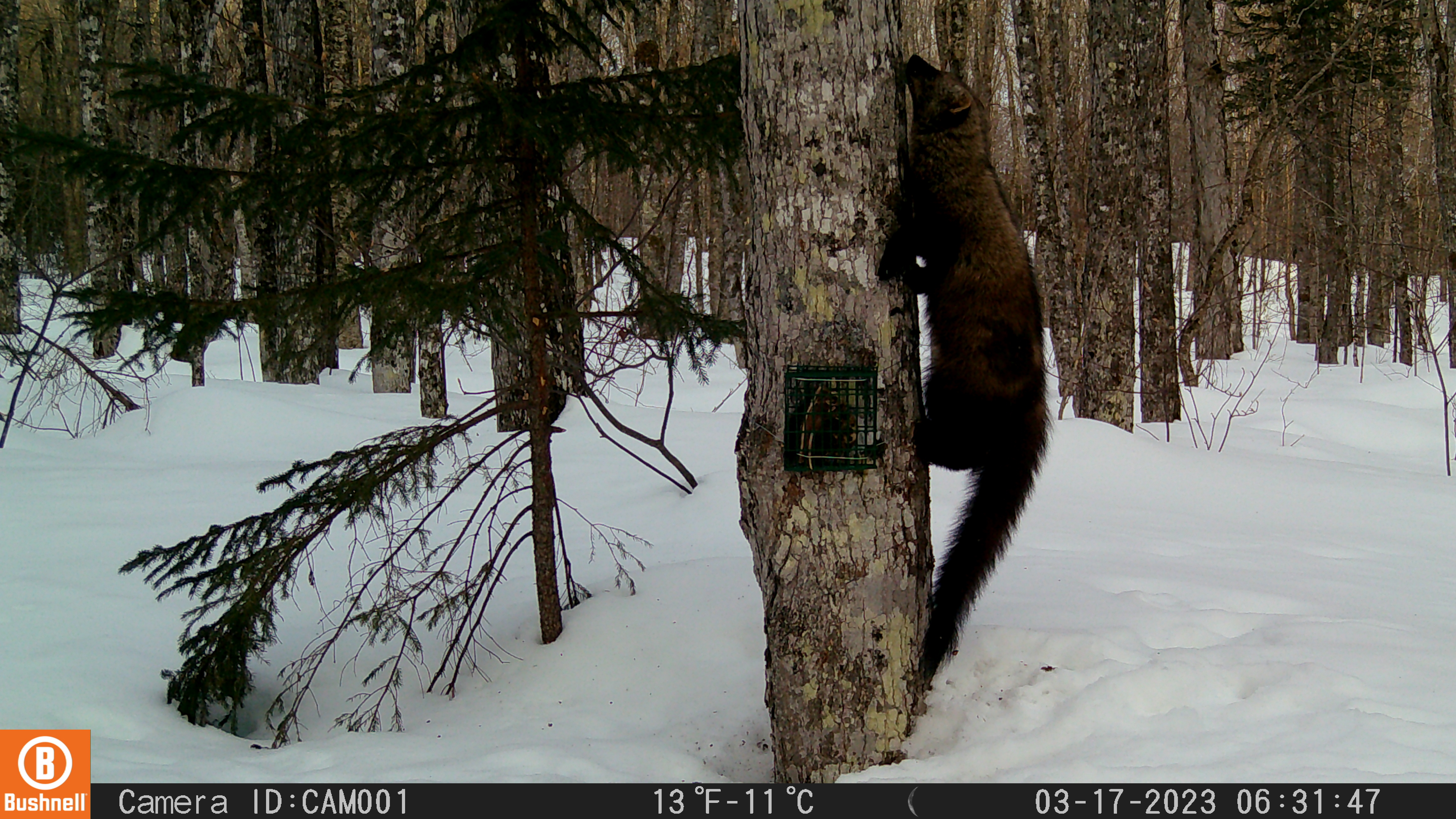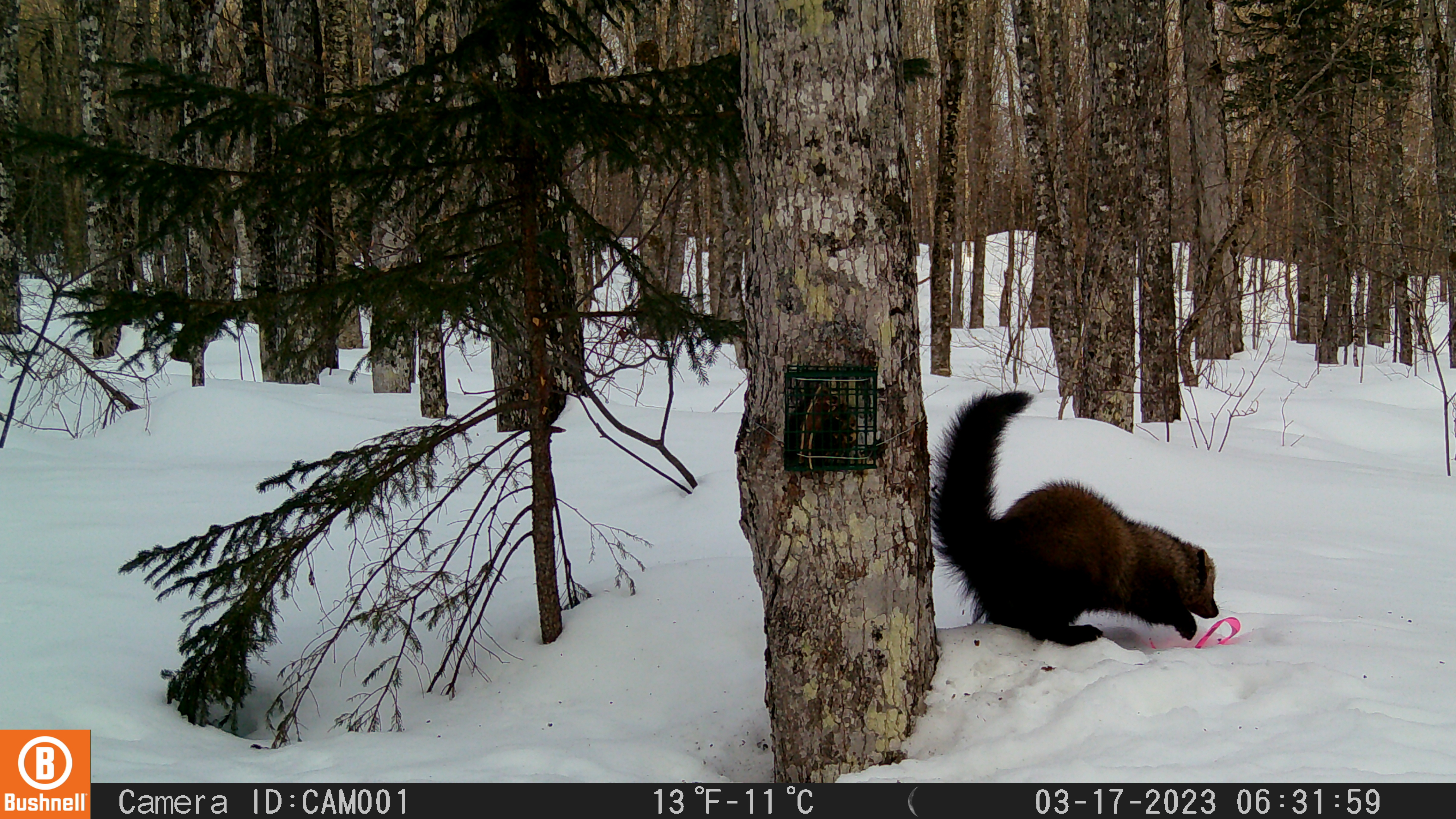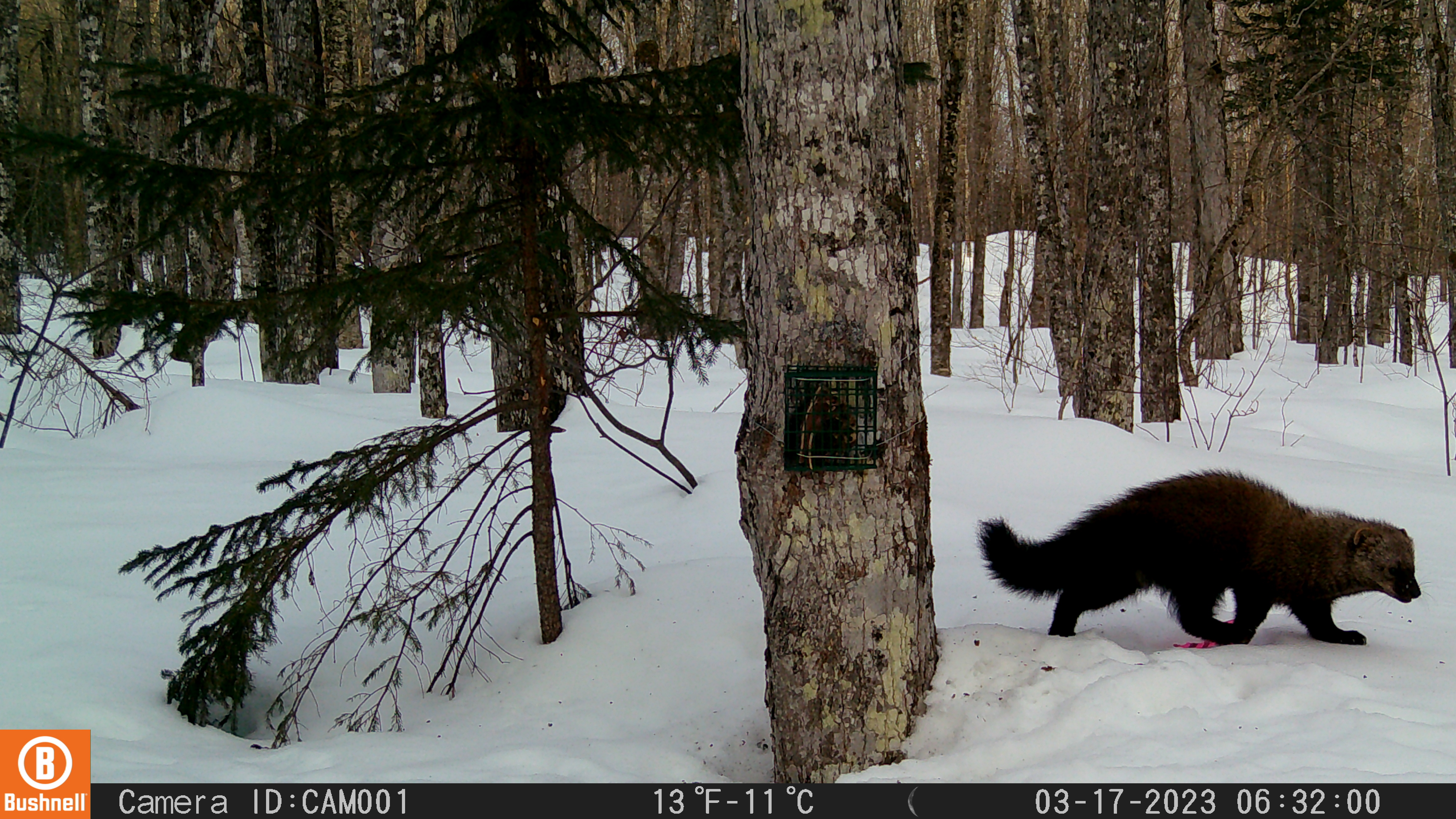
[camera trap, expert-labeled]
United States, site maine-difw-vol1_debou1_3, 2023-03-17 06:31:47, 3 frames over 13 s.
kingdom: Animalia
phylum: Chordata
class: Mammalia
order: Carnivora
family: Mustelidae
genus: Pekania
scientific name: Pekania pennanti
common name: fisher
Fisher (Pekania pennanti).